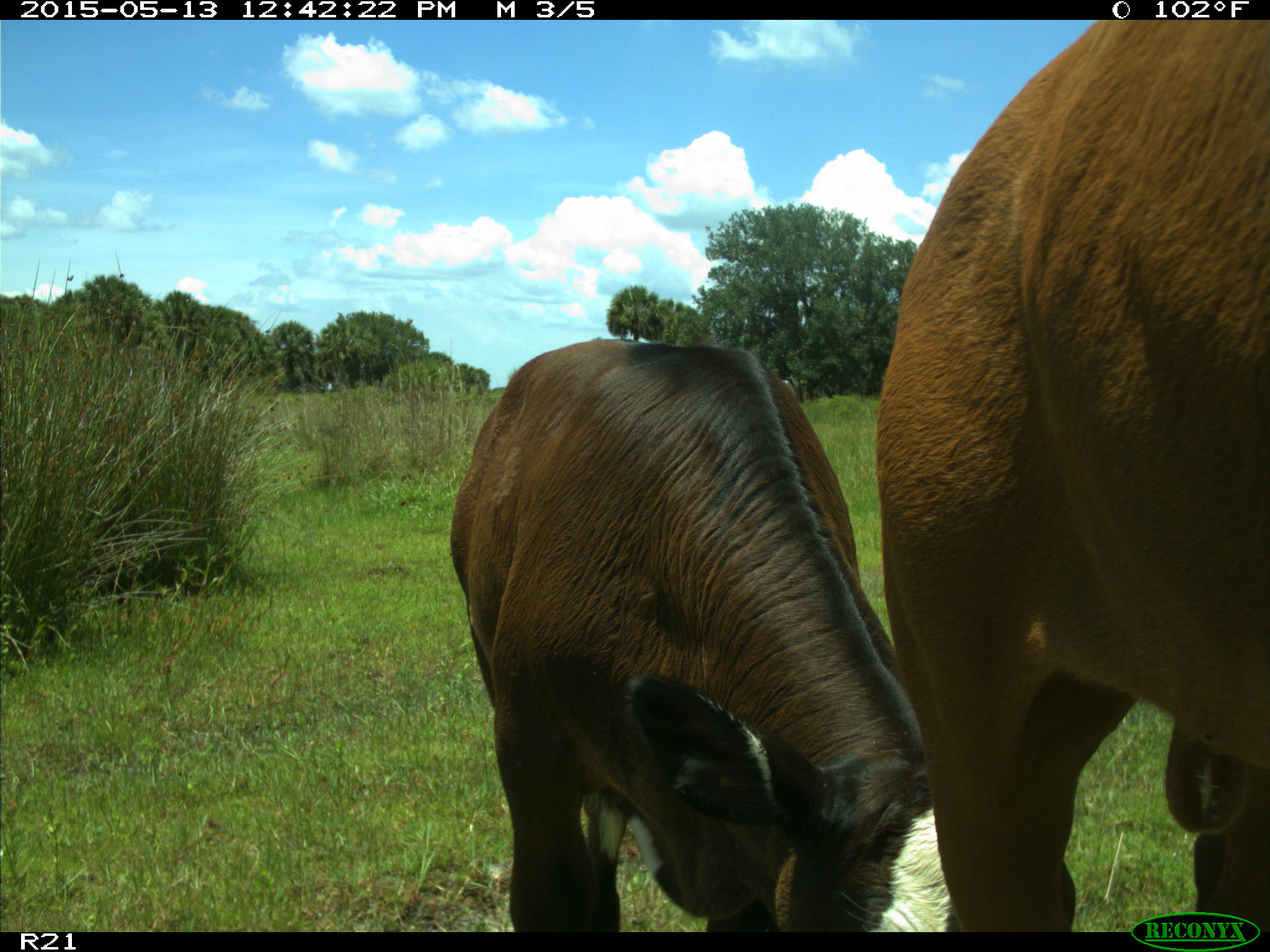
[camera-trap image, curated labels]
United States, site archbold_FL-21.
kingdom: Animalia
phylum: Chordata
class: Mammalia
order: Artiodactyla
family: Bovidae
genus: Bos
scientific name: Bos taurus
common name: domestic cow